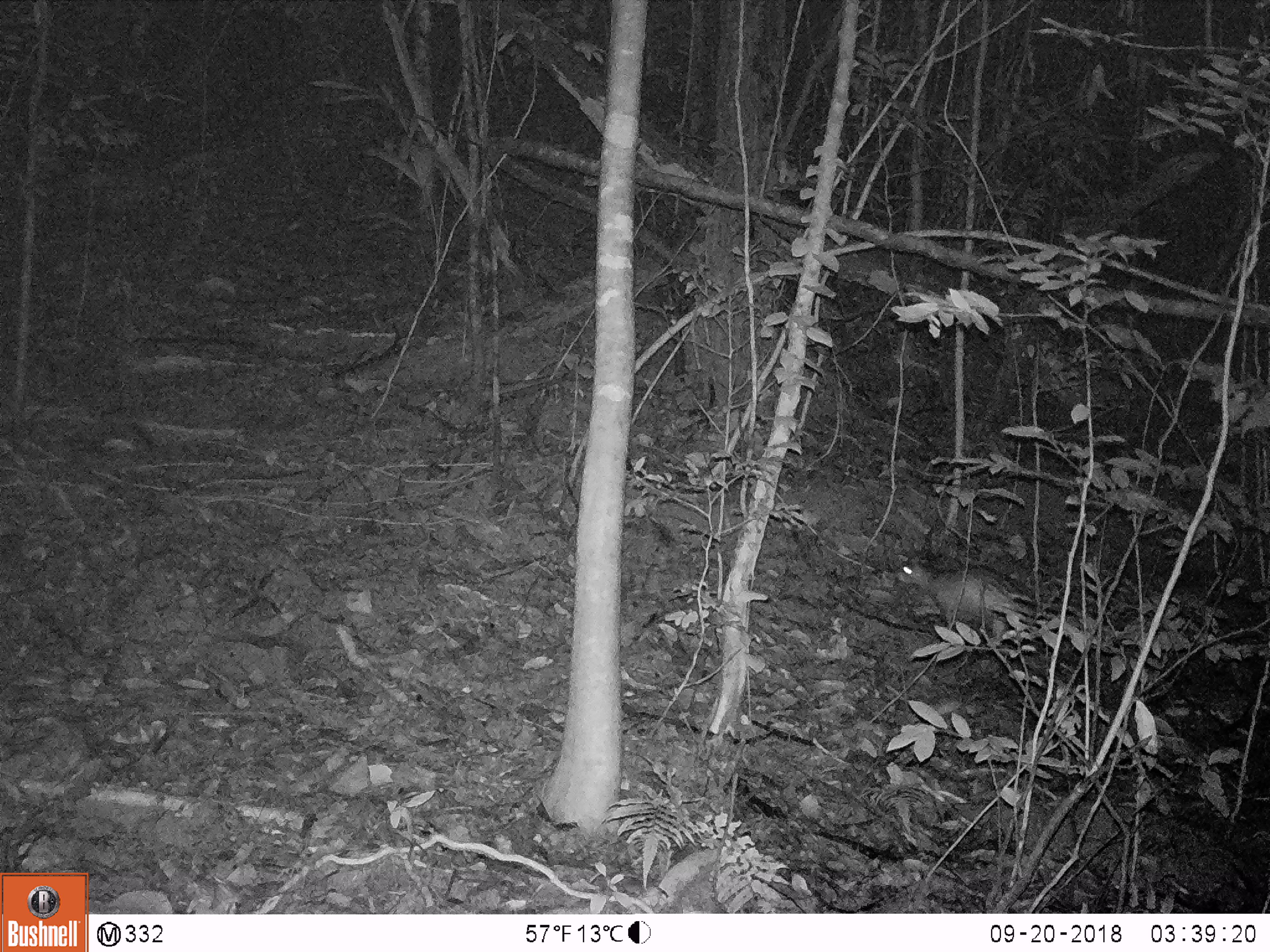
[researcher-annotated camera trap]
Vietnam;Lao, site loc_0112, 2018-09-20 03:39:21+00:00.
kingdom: Animalia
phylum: Chordata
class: Mammalia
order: Rodentia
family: Hystricidae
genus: Atherurus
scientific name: Atherurus macrourus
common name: asiatic brush-tailed porcupine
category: asiatic brush tailed porcupine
Asiatic brush tailed porcupine (asiatic brush-tailed porcupine) (Atherurus macrourus). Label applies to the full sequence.